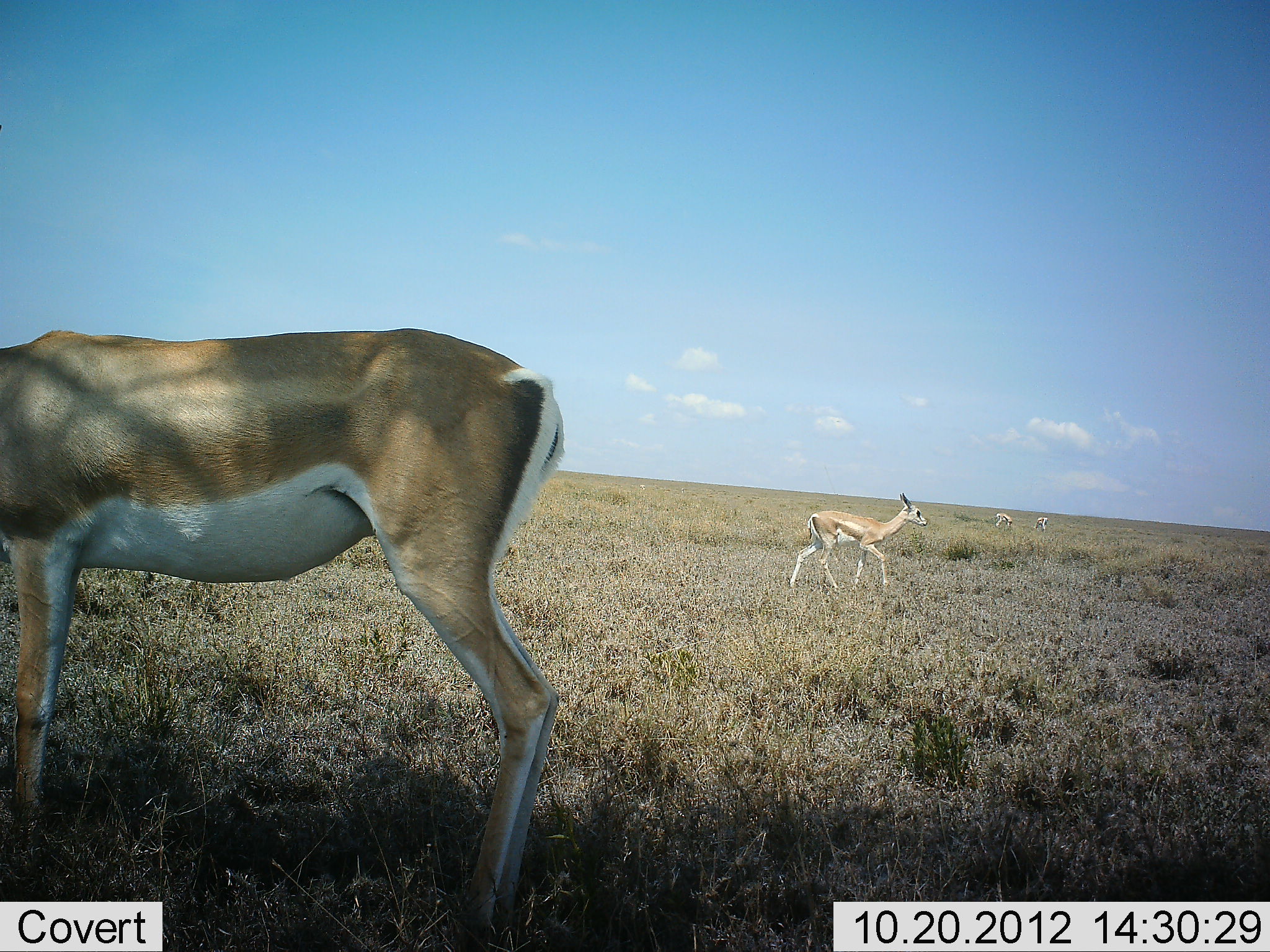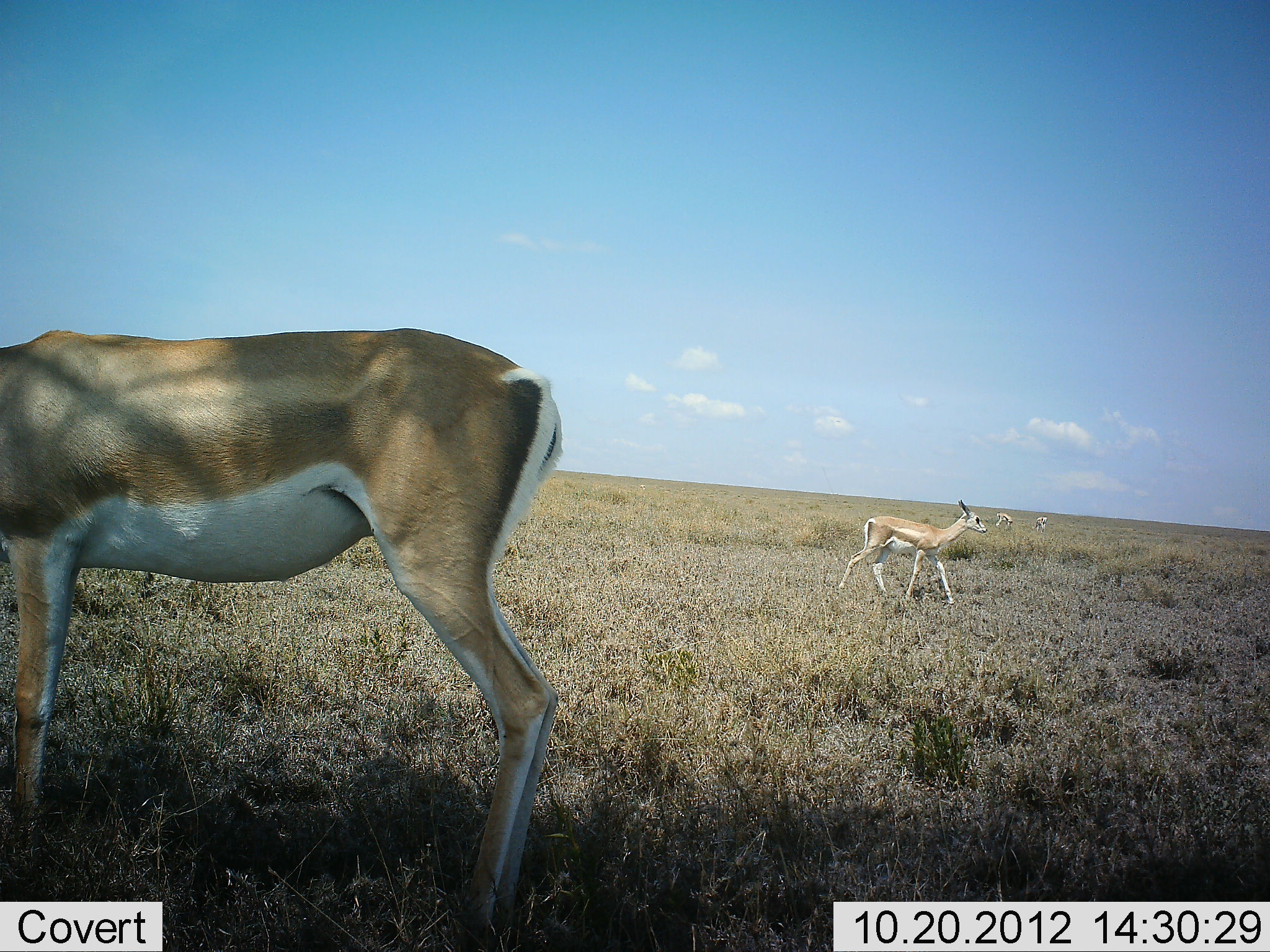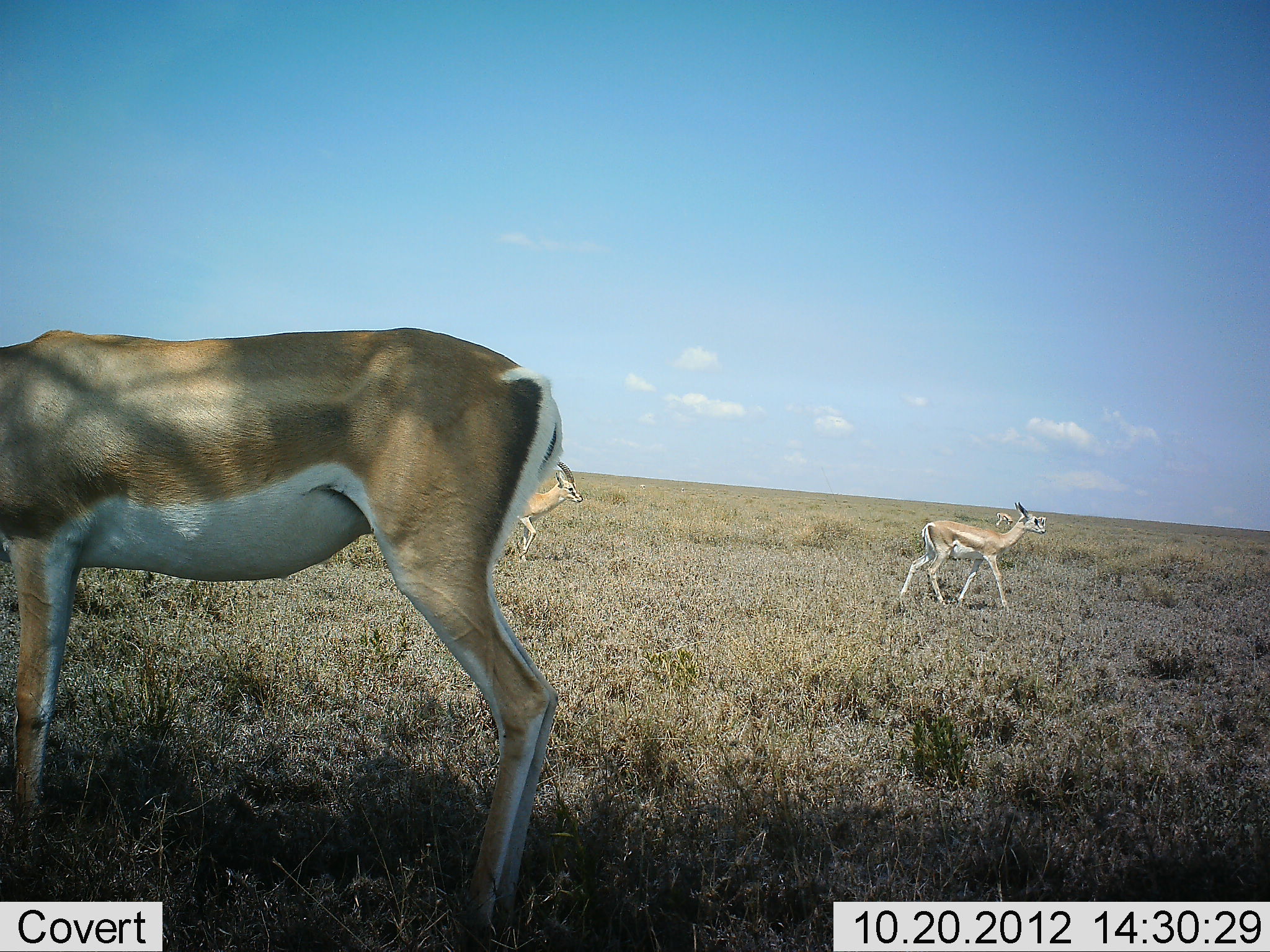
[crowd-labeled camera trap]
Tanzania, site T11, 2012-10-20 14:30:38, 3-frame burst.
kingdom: Animalia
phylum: Chordata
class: Mammalia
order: Artiodactyla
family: Bovidae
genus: Nanger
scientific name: Nanger granti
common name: grant's gazelle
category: gazellegrants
Gazellegrants (grant's gazelle) (Nanger granti), count 5. Behavior (volunteer vote fractions): standing 80%, resting 0%, moving 80%, interacting 0%. Young present (vote fraction): 10%. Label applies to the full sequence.